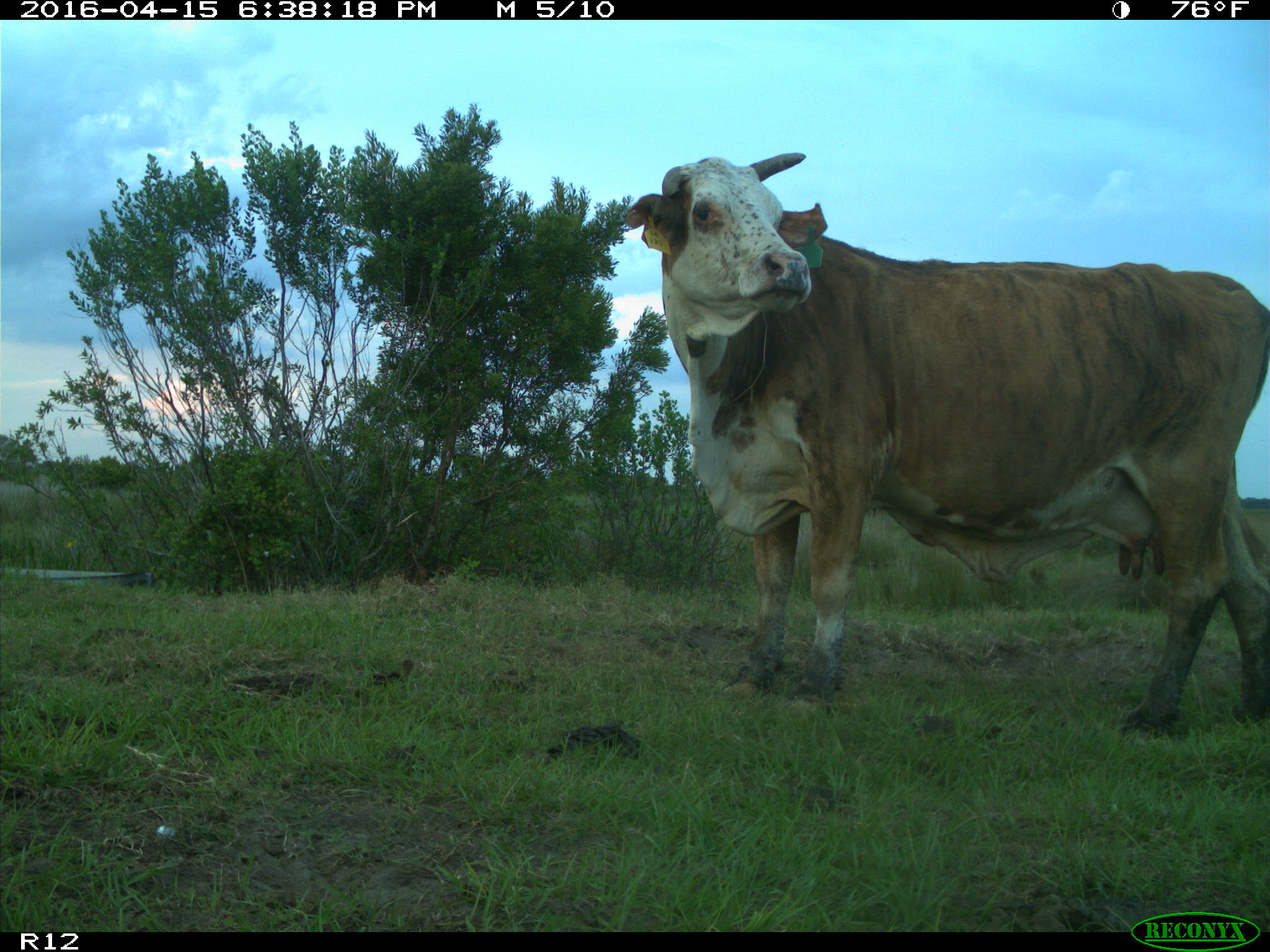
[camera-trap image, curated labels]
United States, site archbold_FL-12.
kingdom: Animalia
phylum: Chordata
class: Mammalia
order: Artiodactyla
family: Bovidae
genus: Bos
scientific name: Bos taurus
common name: domestic cow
Bos taurus (domestic cow).